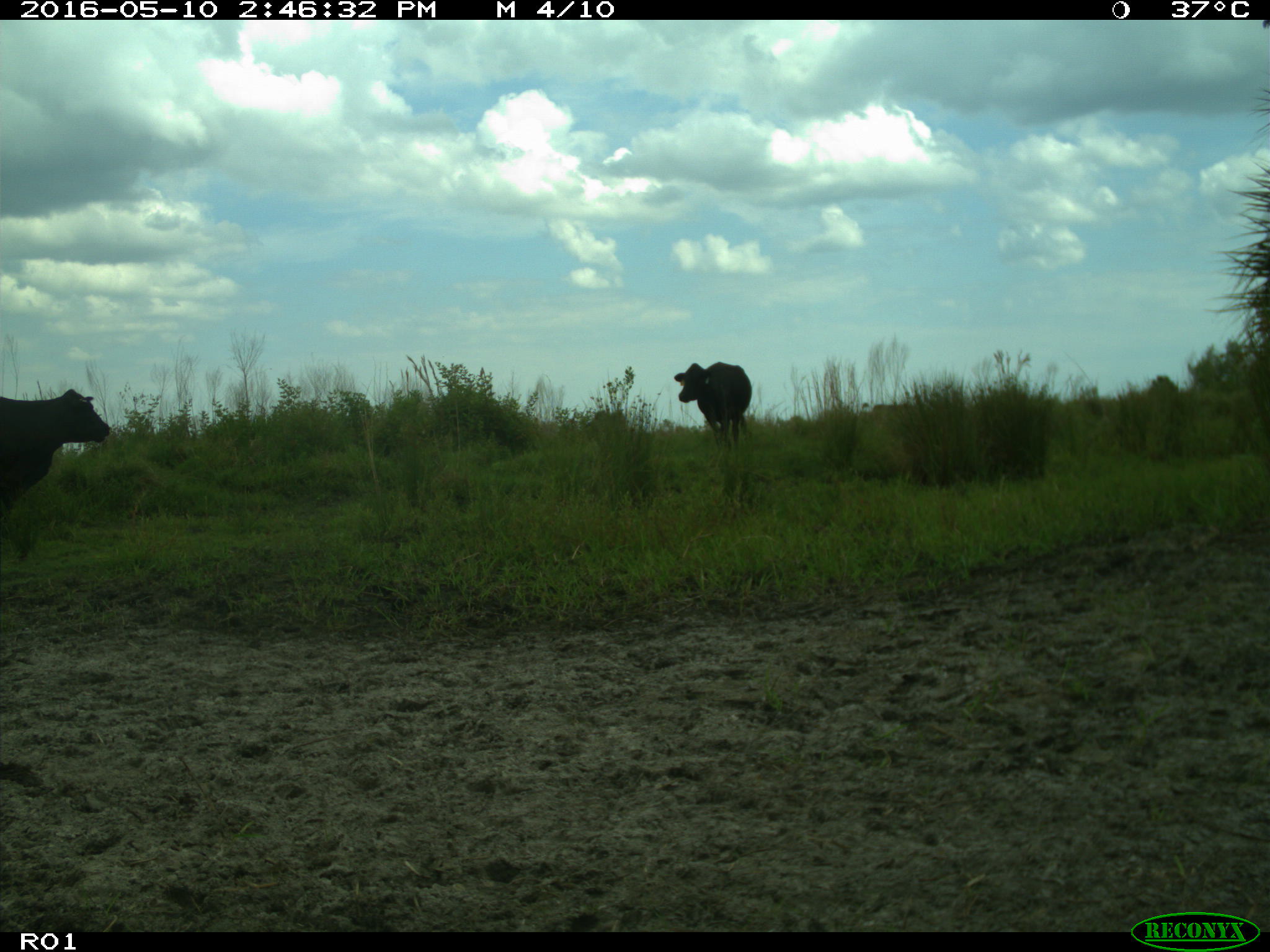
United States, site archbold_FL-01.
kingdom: Animalia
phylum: Chordata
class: Mammalia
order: Artiodactyla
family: Bovidae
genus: Bos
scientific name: Bos taurus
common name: domestic cow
Bos taurus (domestic cow).